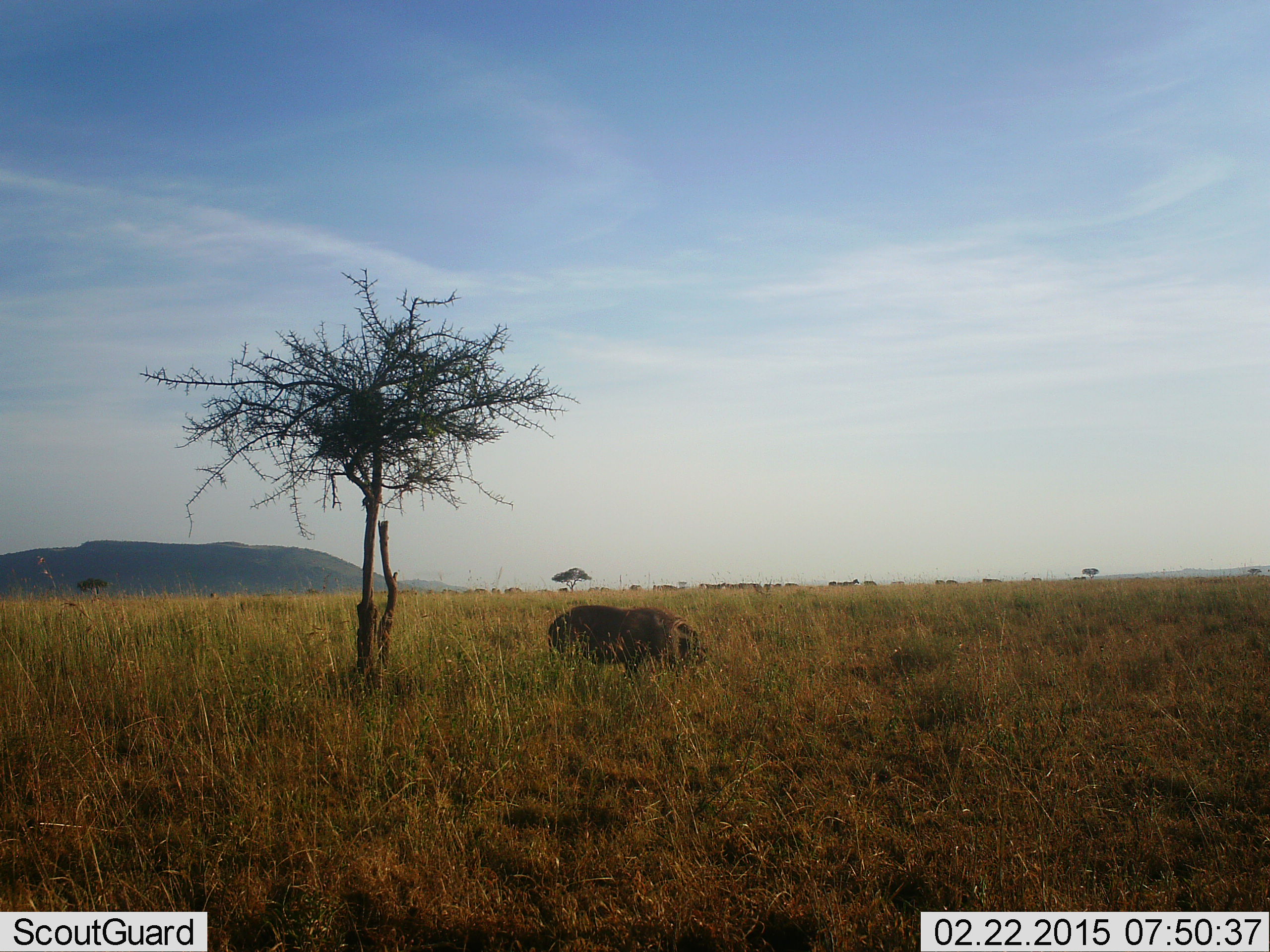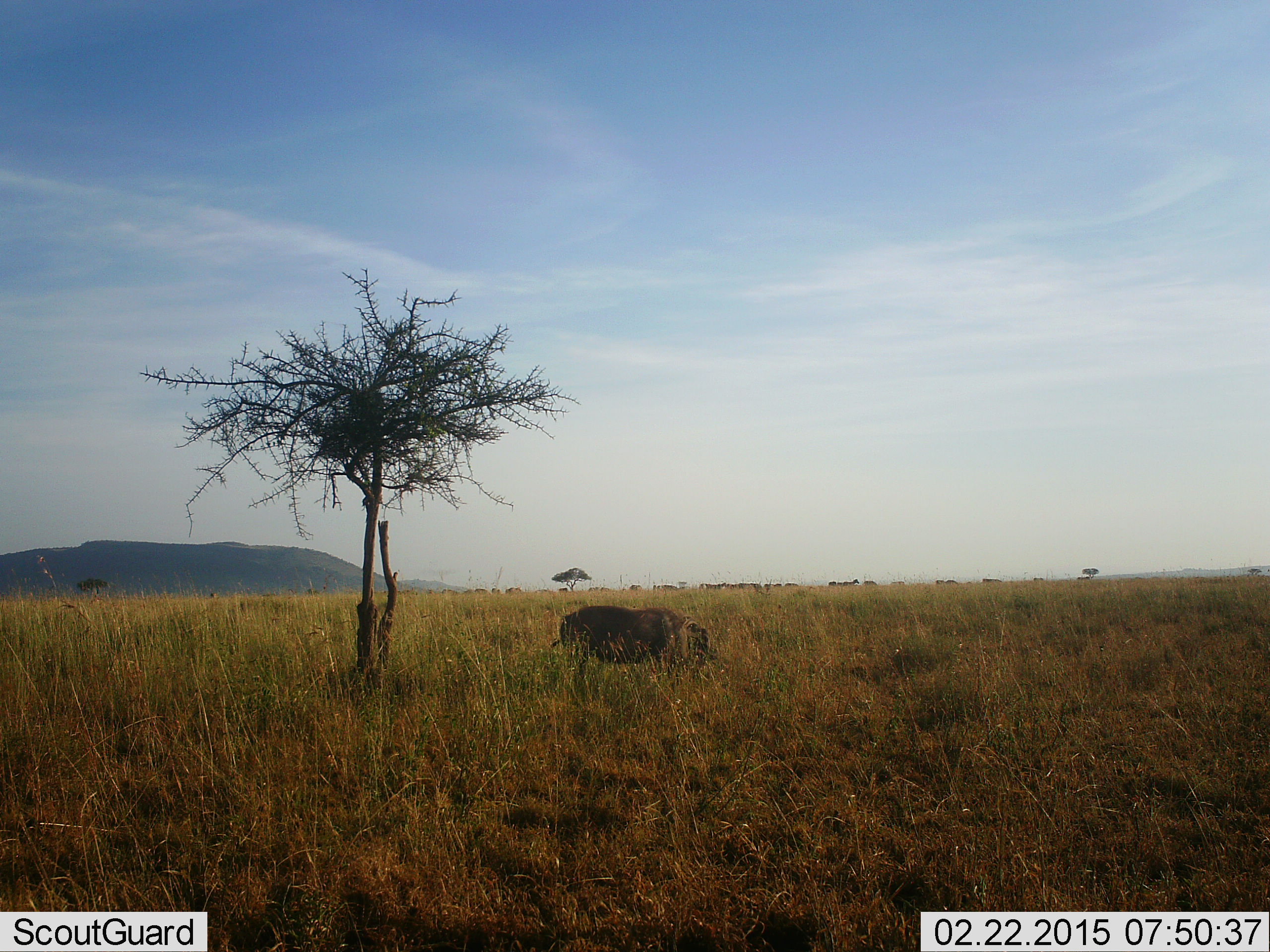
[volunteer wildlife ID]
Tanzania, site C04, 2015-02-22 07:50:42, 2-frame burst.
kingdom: Animalia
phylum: Chordata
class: Mammalia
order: Artiodactyla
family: Suidae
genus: Phacochoerus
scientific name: Phacochoerus africanus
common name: warthog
Warthog (Phacochoerus africanus), count 1. Behavior (volunteer vote fractions): standing 45%, resting 0%, moving 45%, interacting 0%. Young present (vote fraction): 0%. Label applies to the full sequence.